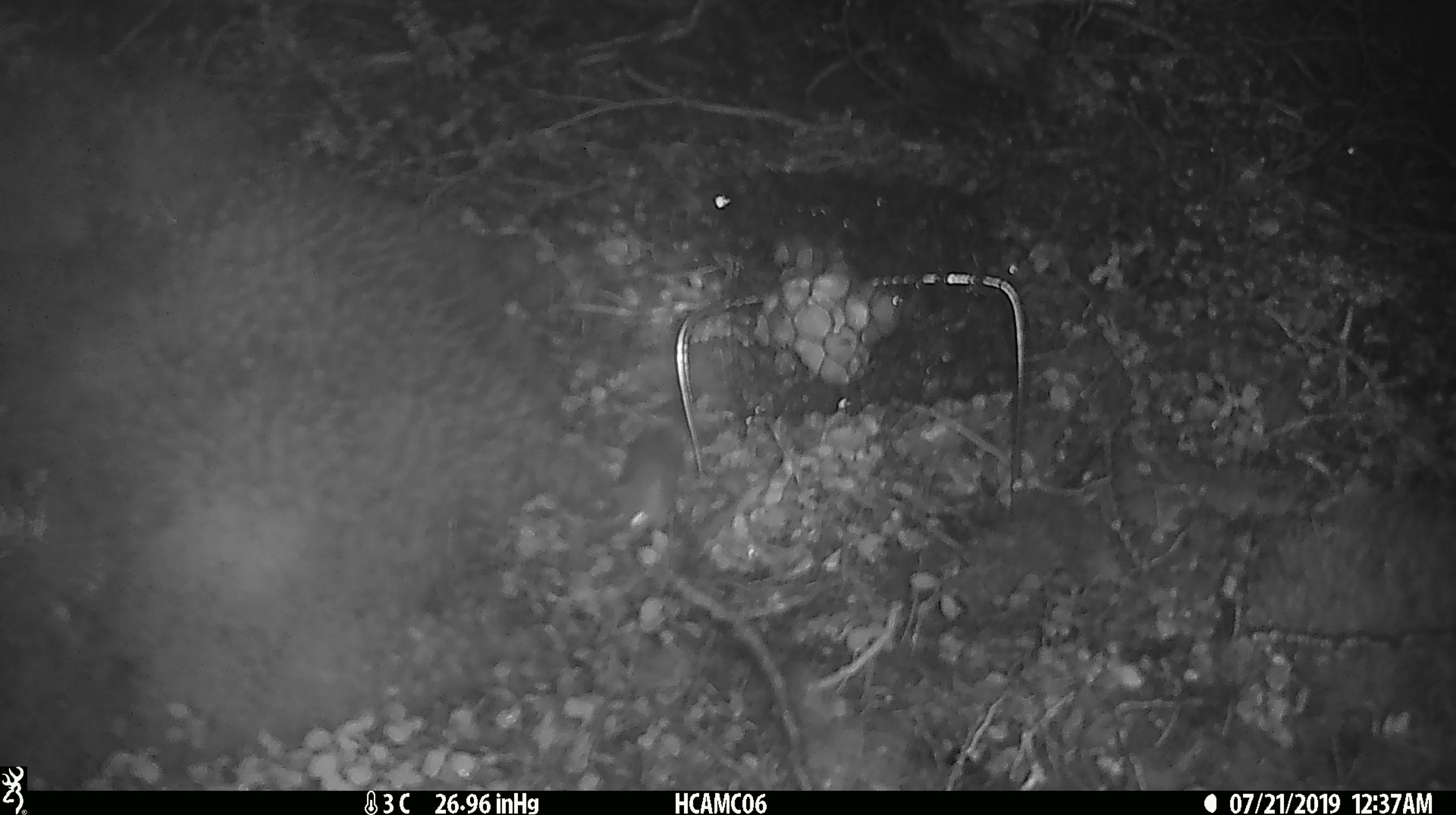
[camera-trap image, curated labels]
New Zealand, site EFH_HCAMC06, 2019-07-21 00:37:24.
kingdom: Animalia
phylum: Chordata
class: Mammalia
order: Rodentia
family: Muridae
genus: Mus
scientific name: Mus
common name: mouse